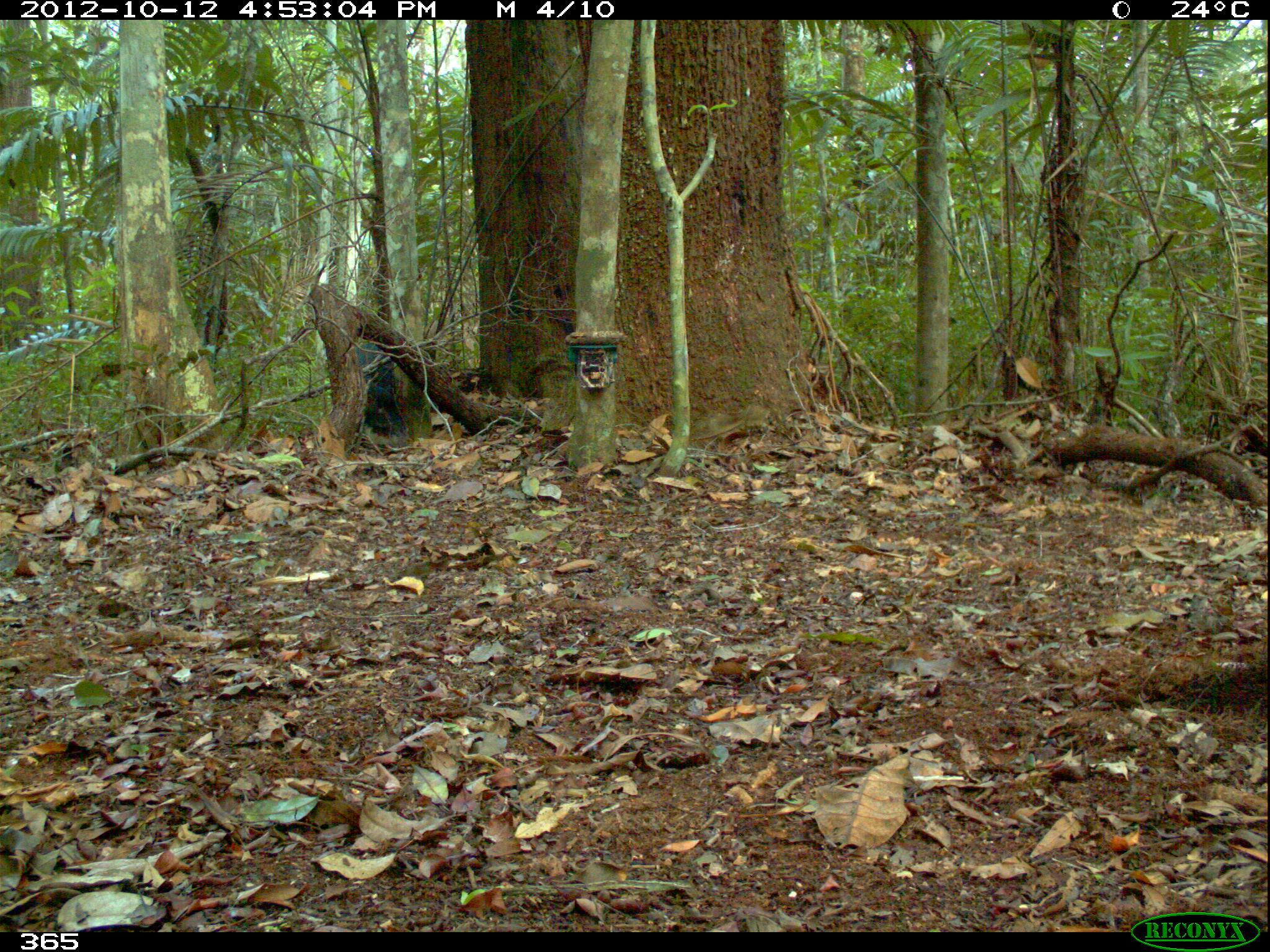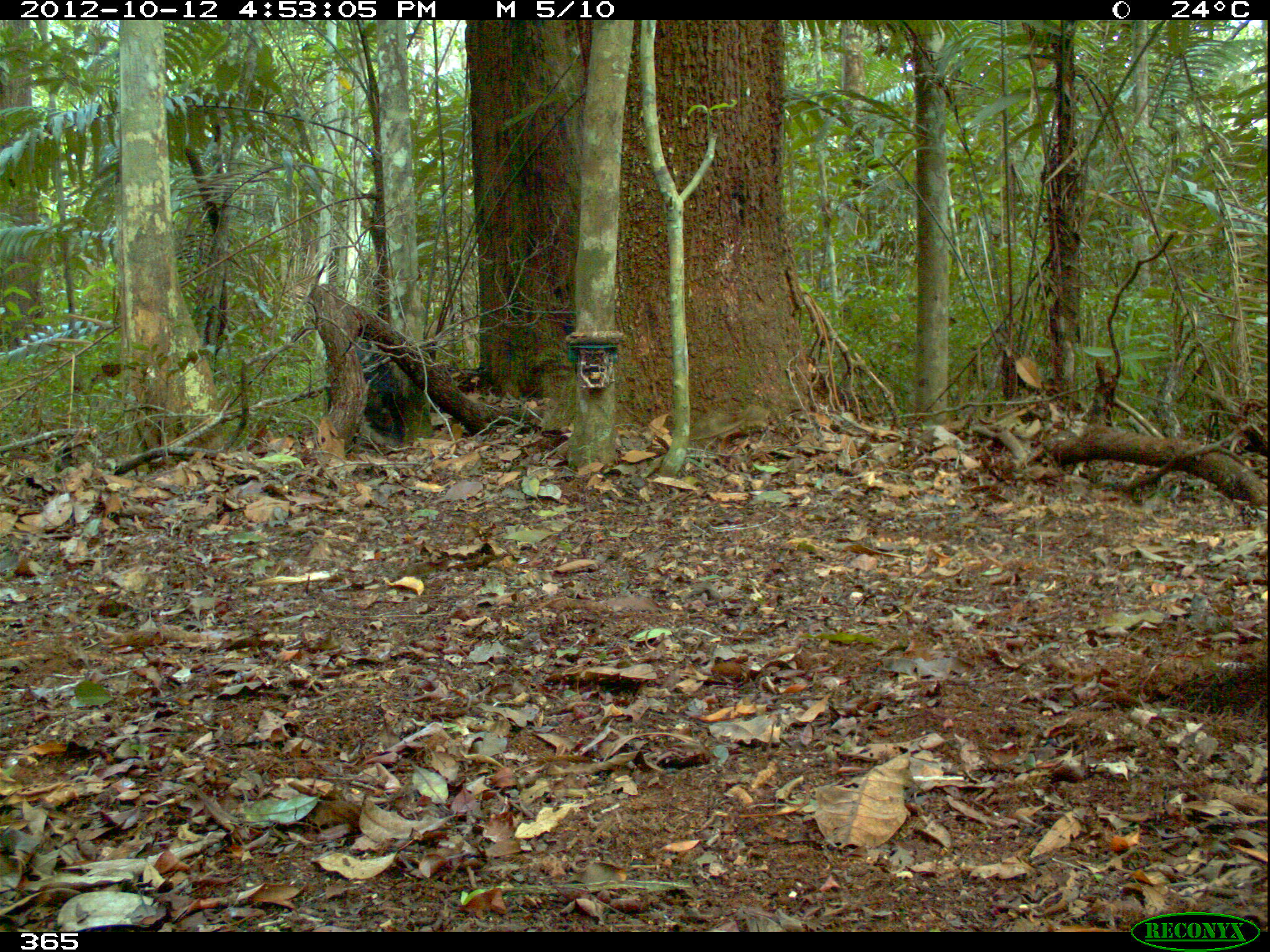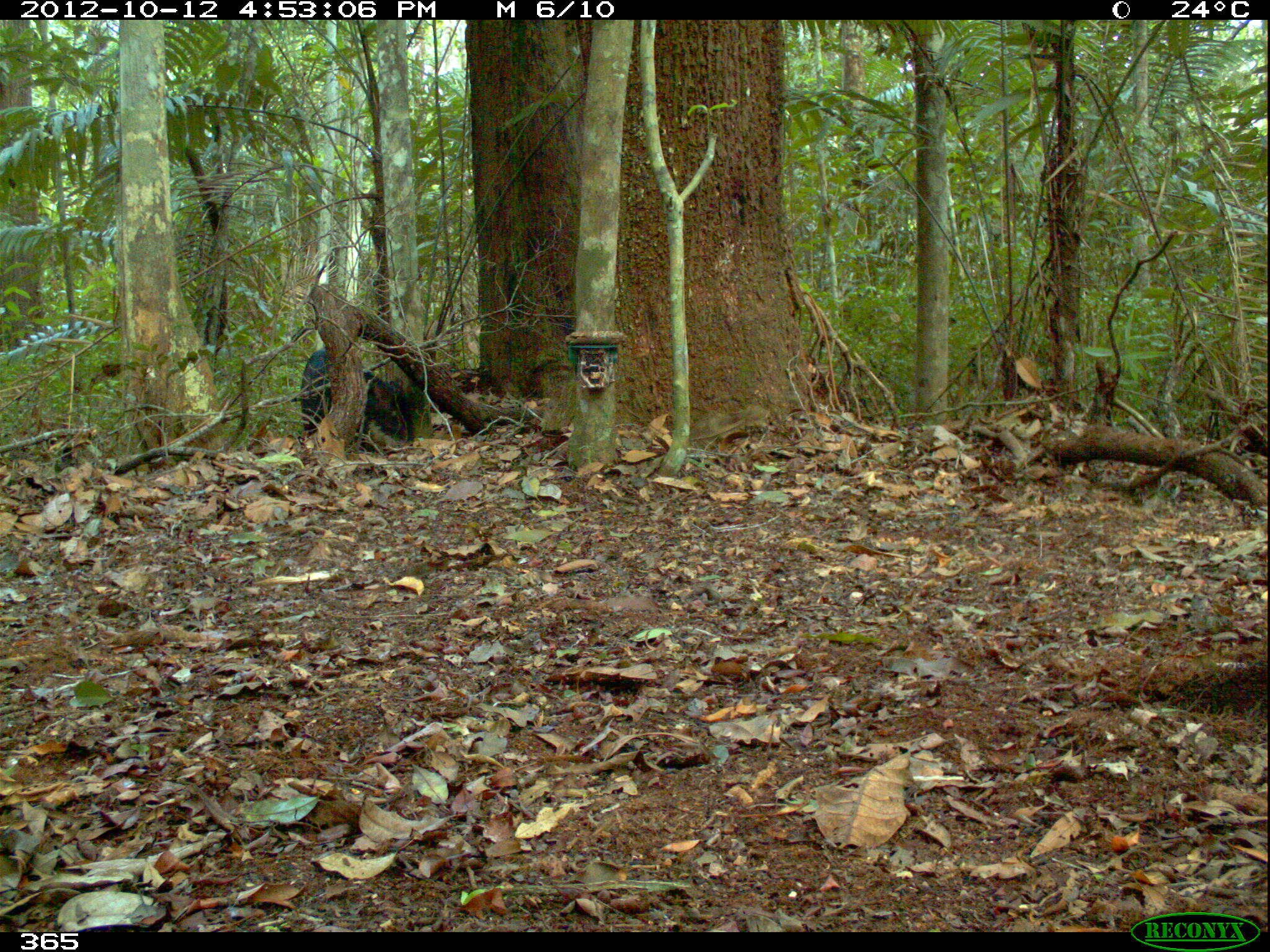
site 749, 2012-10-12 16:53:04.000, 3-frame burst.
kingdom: Animalia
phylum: Chordata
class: Mammalia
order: Artiodactyla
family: Tayassuidae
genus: Tayassu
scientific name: Tayassu pecari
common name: white-lipped peccary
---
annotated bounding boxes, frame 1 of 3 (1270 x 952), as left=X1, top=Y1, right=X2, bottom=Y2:
tayassu pecari: left=355, top=342, right=408, bottom=438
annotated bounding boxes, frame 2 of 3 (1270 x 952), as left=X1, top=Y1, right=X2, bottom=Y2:
tayassu pecari: left=325, top=340, right=406, bottom=441